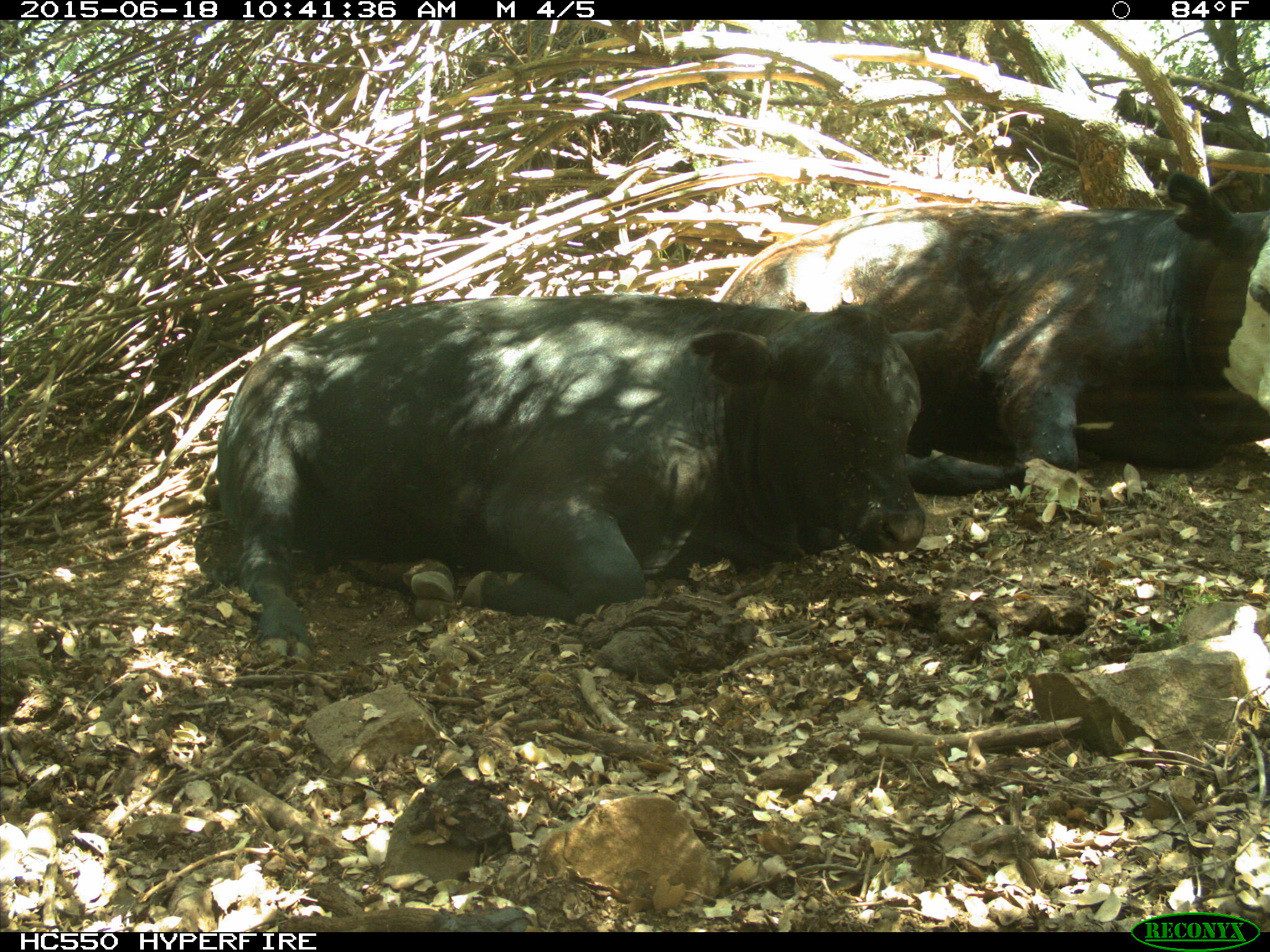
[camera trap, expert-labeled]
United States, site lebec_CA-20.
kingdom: Animalia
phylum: Chordata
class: Mammalia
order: Artiodactyla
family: Bovidae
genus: Bos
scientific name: Bos taurus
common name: domestic cow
Bos taurus (domestic cow).